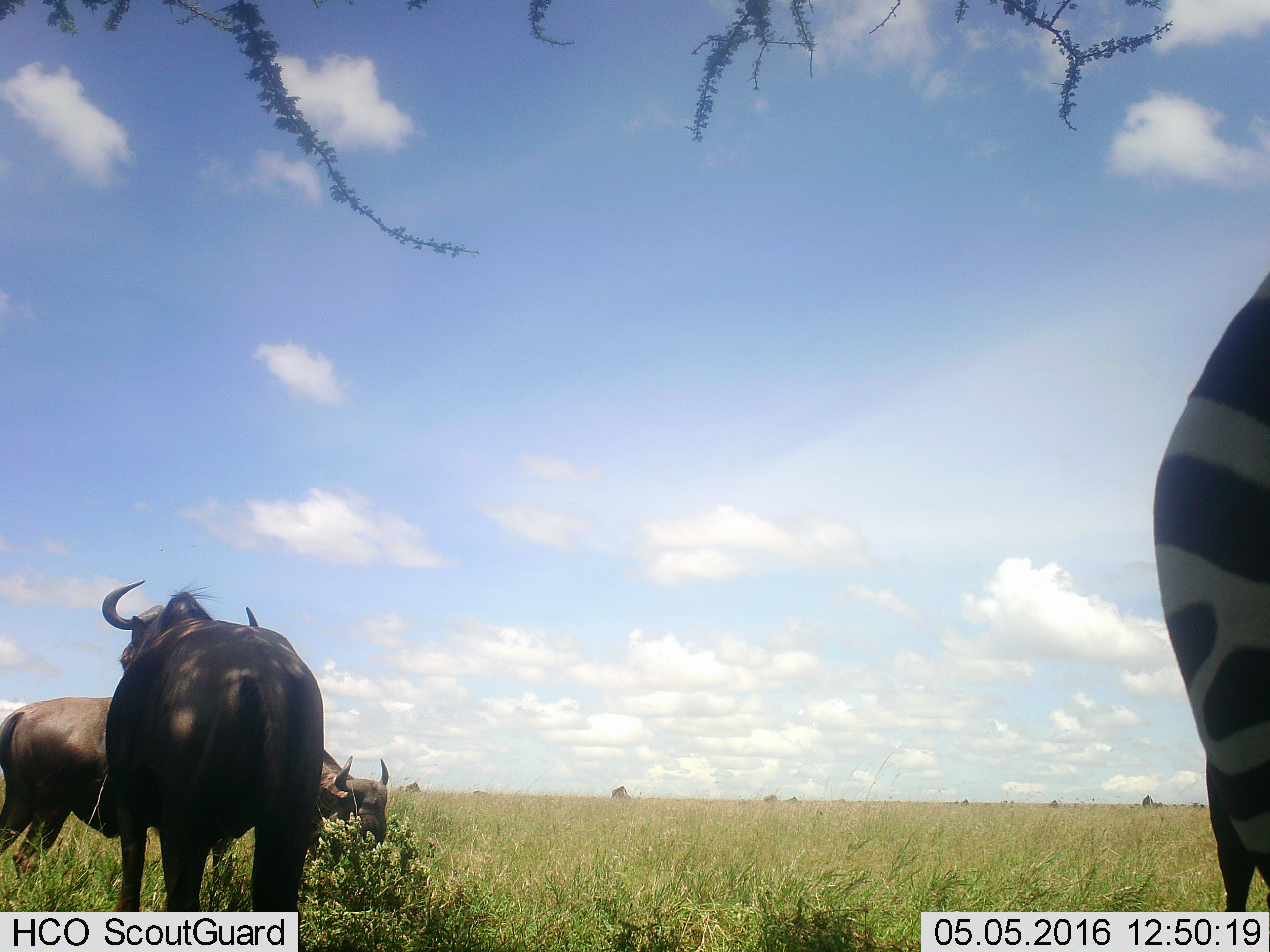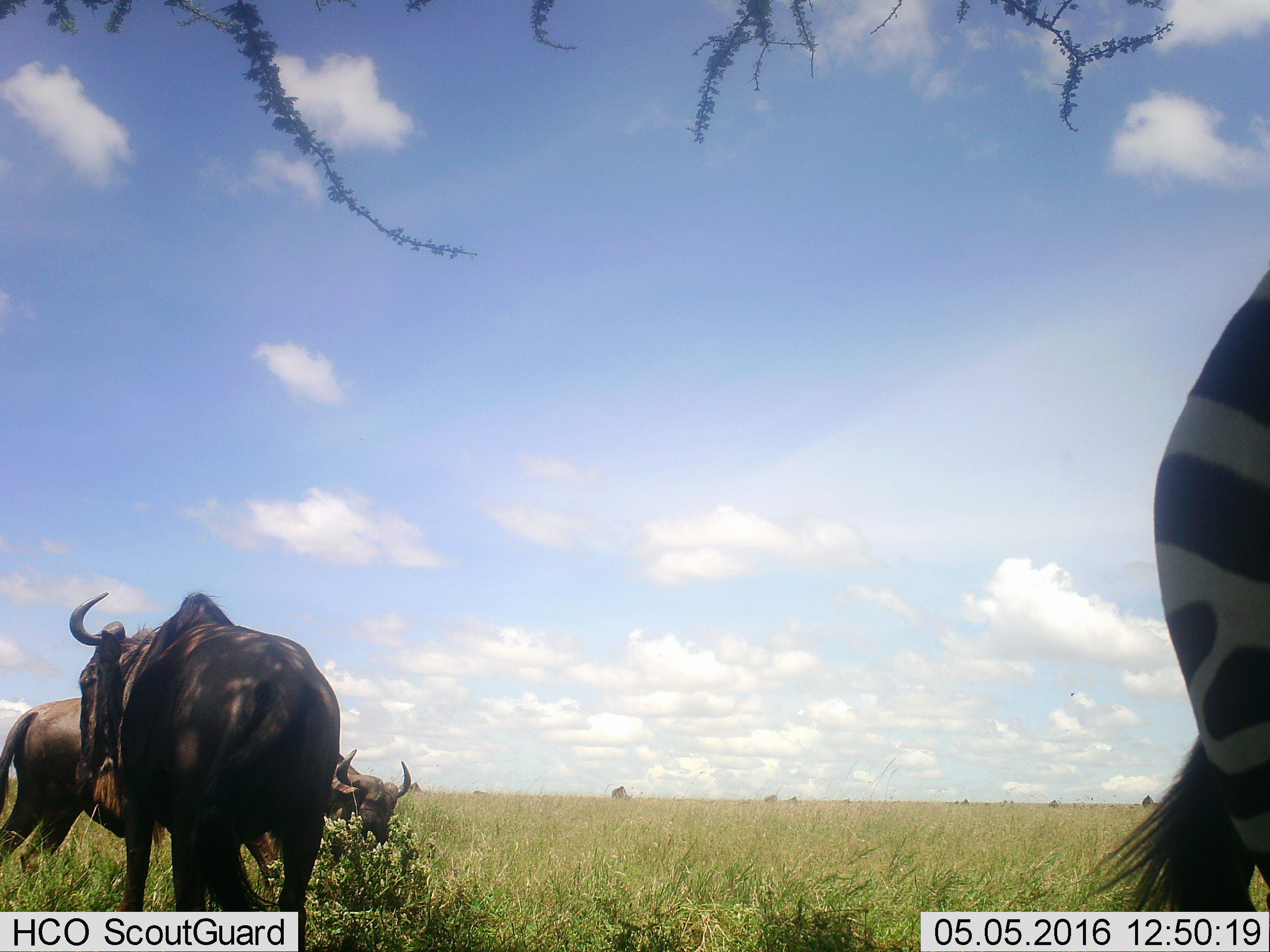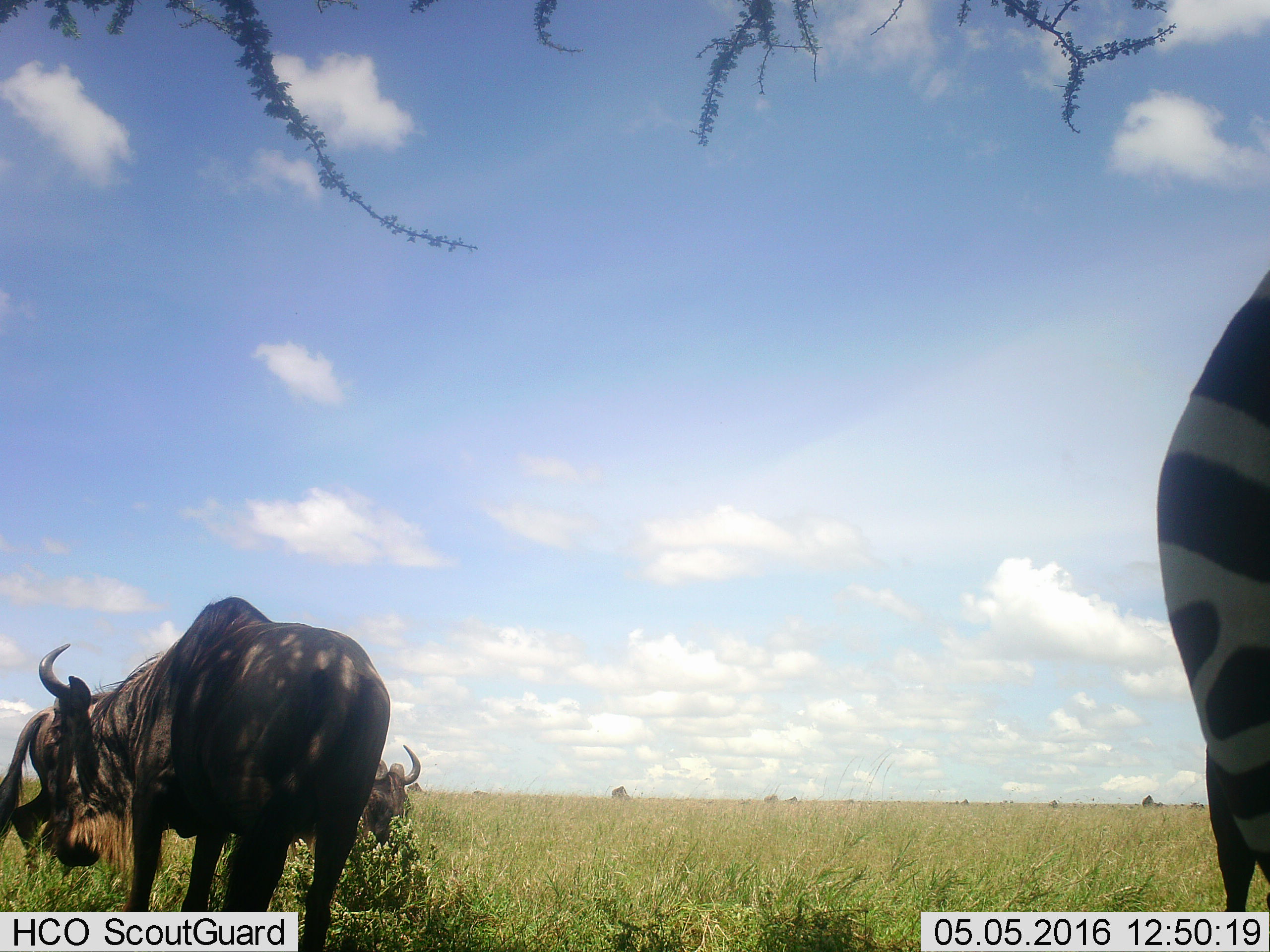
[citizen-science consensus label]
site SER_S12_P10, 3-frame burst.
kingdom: Animalia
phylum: Chordata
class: Mammalia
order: Artiodactyla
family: Bovidae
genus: Connochaetes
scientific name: Connochaetes taurinus taurinus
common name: blue wildebeest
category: wildebeestblue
Wildebeestblue (blue wildebeest) (Connochaetes taurinus taurinus), count 3. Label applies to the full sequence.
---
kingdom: Animalia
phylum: Chordata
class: Mammalia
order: Perissodactyla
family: Equidae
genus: Equus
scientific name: Equus quagga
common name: plains zebra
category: zebraplains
Zebraplains (plains zebra) (Equus quagga), count 1. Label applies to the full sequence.